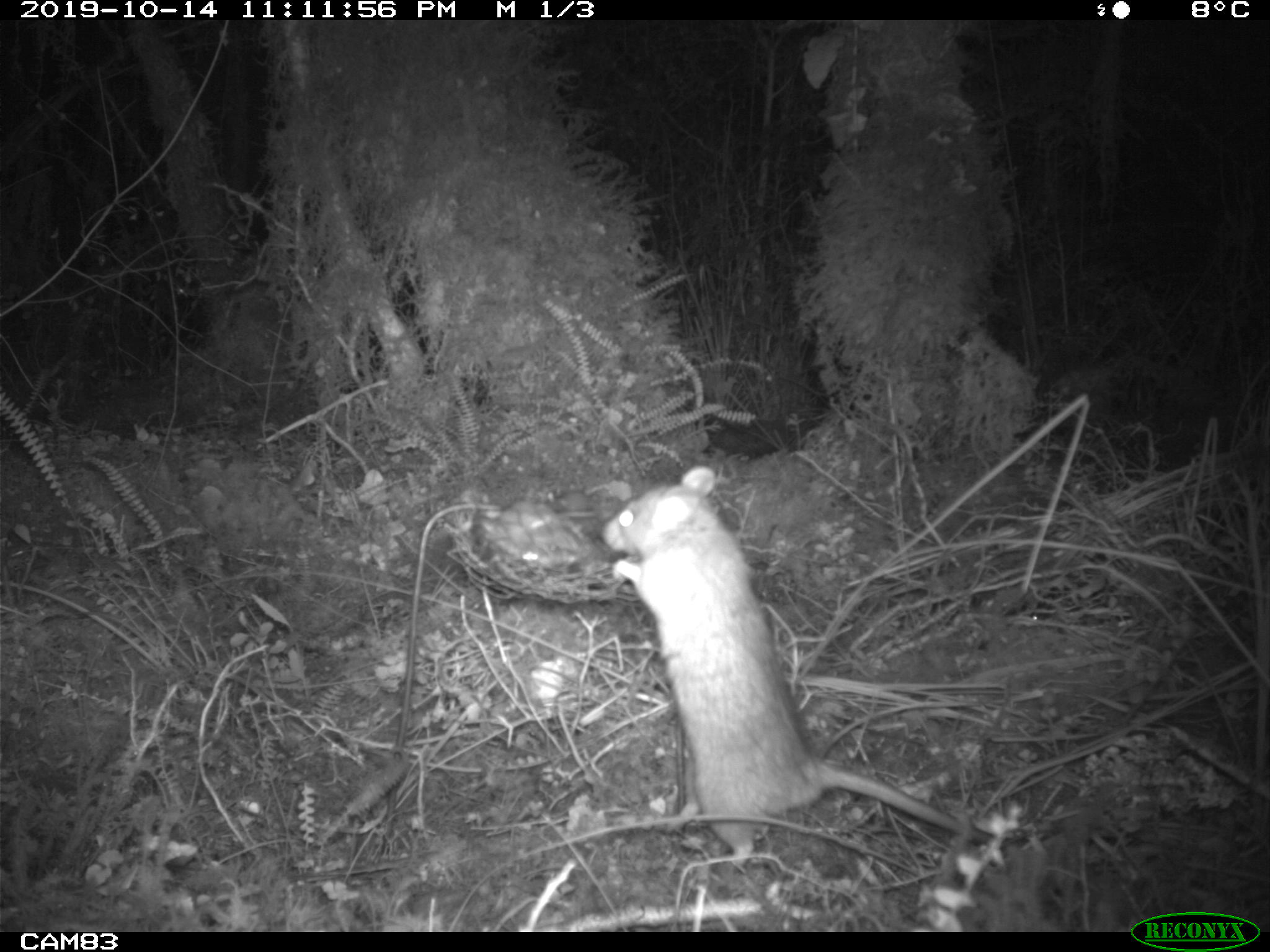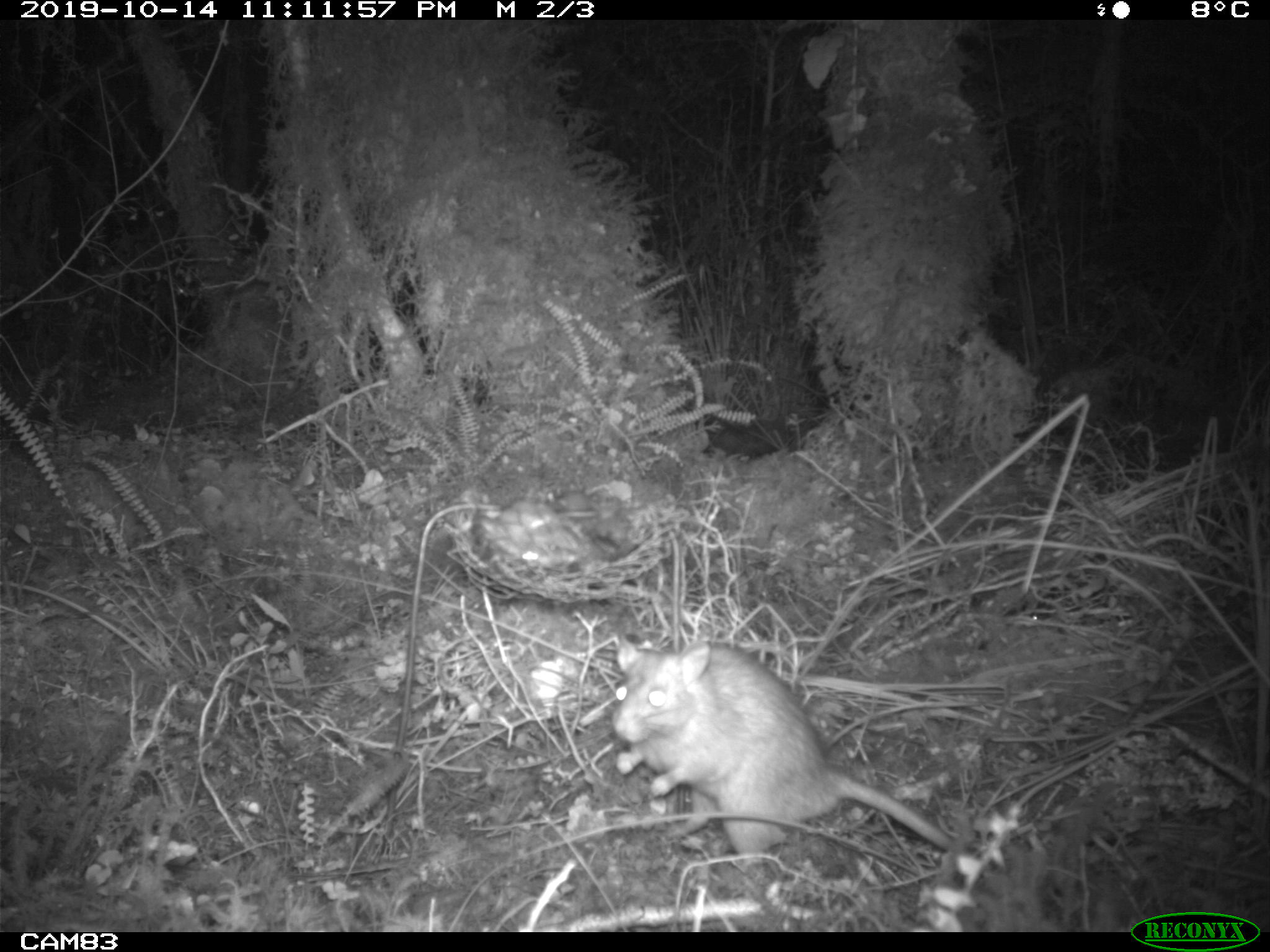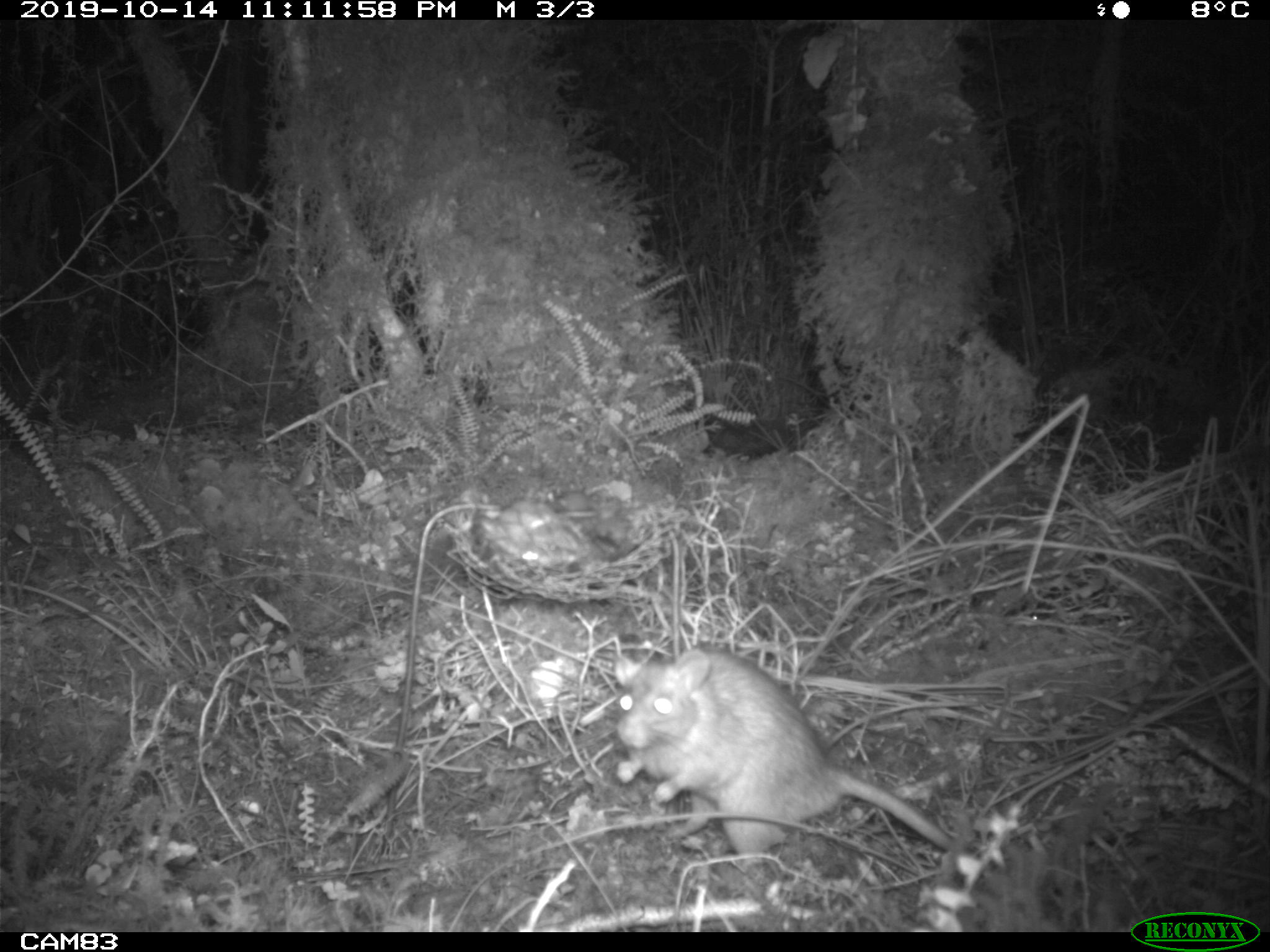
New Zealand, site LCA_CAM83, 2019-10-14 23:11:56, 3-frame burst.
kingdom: Animalia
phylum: Chordata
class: Mammalia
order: Rodentia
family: Muridae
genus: Rattus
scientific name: Rattus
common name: rat